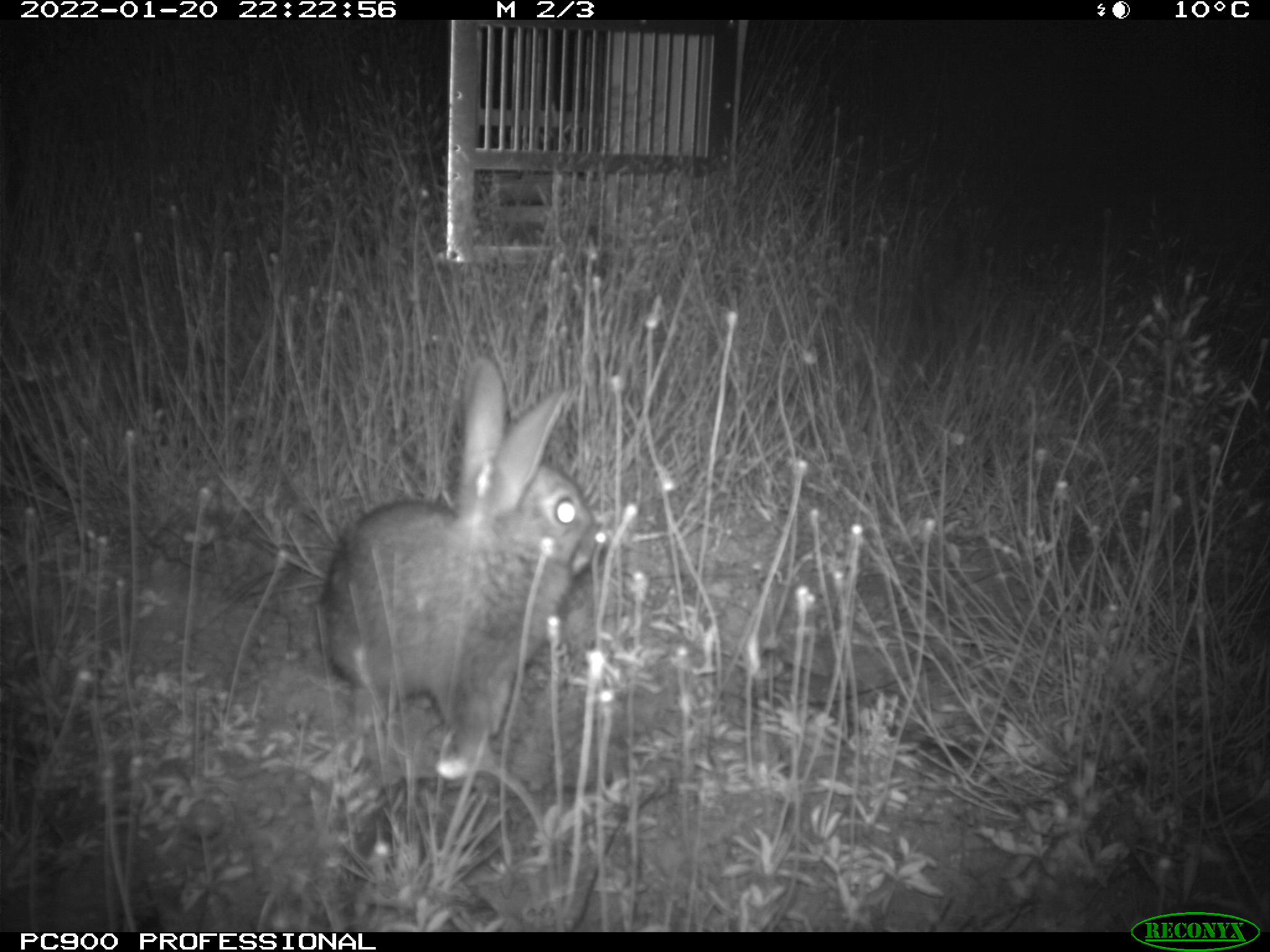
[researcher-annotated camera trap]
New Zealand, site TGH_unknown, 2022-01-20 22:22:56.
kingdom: Animalia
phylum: Chordata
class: Mammalia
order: Lagomorpha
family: Leporidae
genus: Oryctolagus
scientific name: Oryctolagus cuniculus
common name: european rabbit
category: rabbit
Rabbit (european rabbit) (Oryctolagus cuniculus).